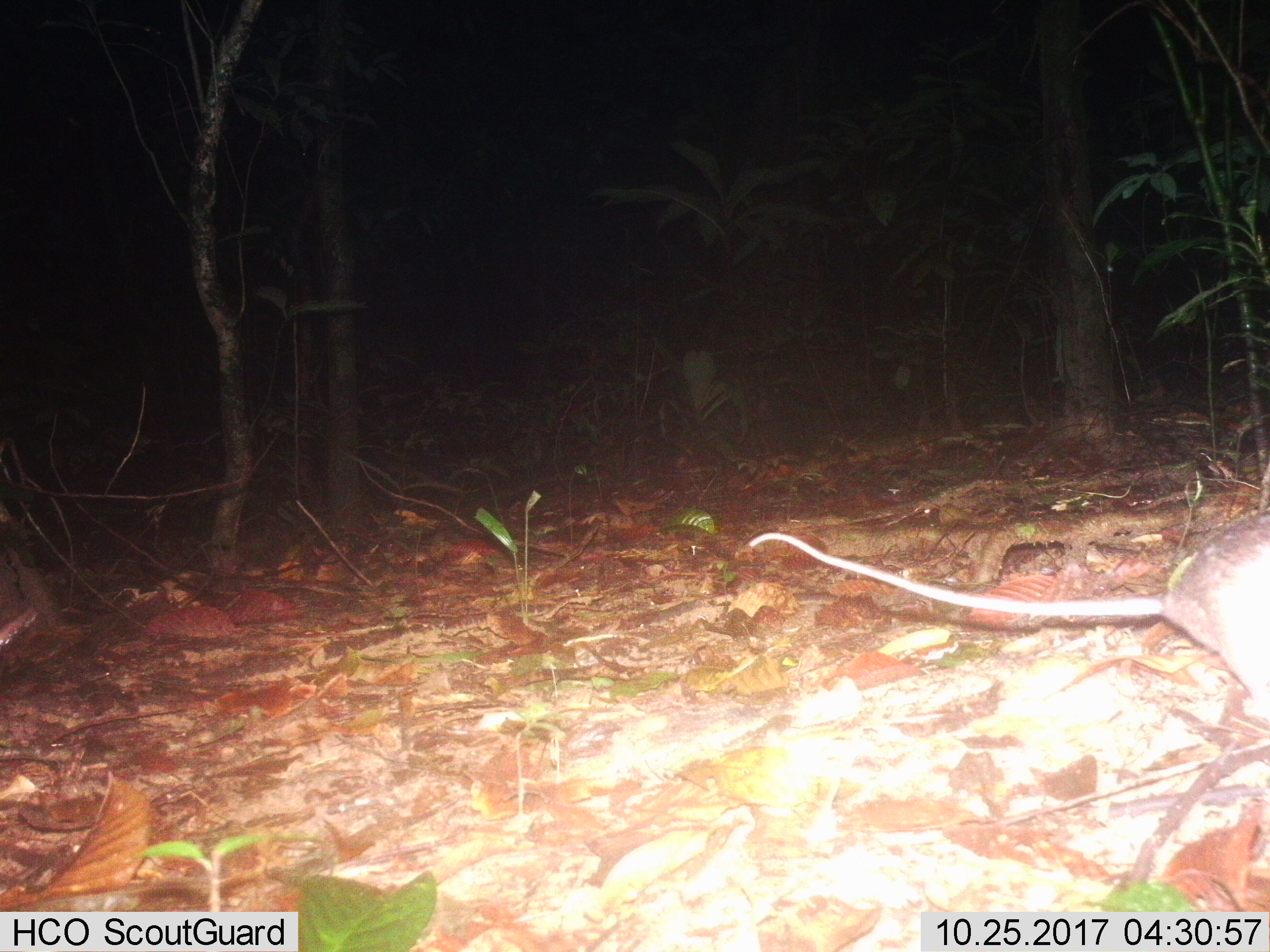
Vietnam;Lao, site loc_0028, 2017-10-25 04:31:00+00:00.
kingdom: Animalia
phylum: Chordata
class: Mammalia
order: Rodentia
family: Muridae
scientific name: Muridae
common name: old-world mice and rats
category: unidentified murid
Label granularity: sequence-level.